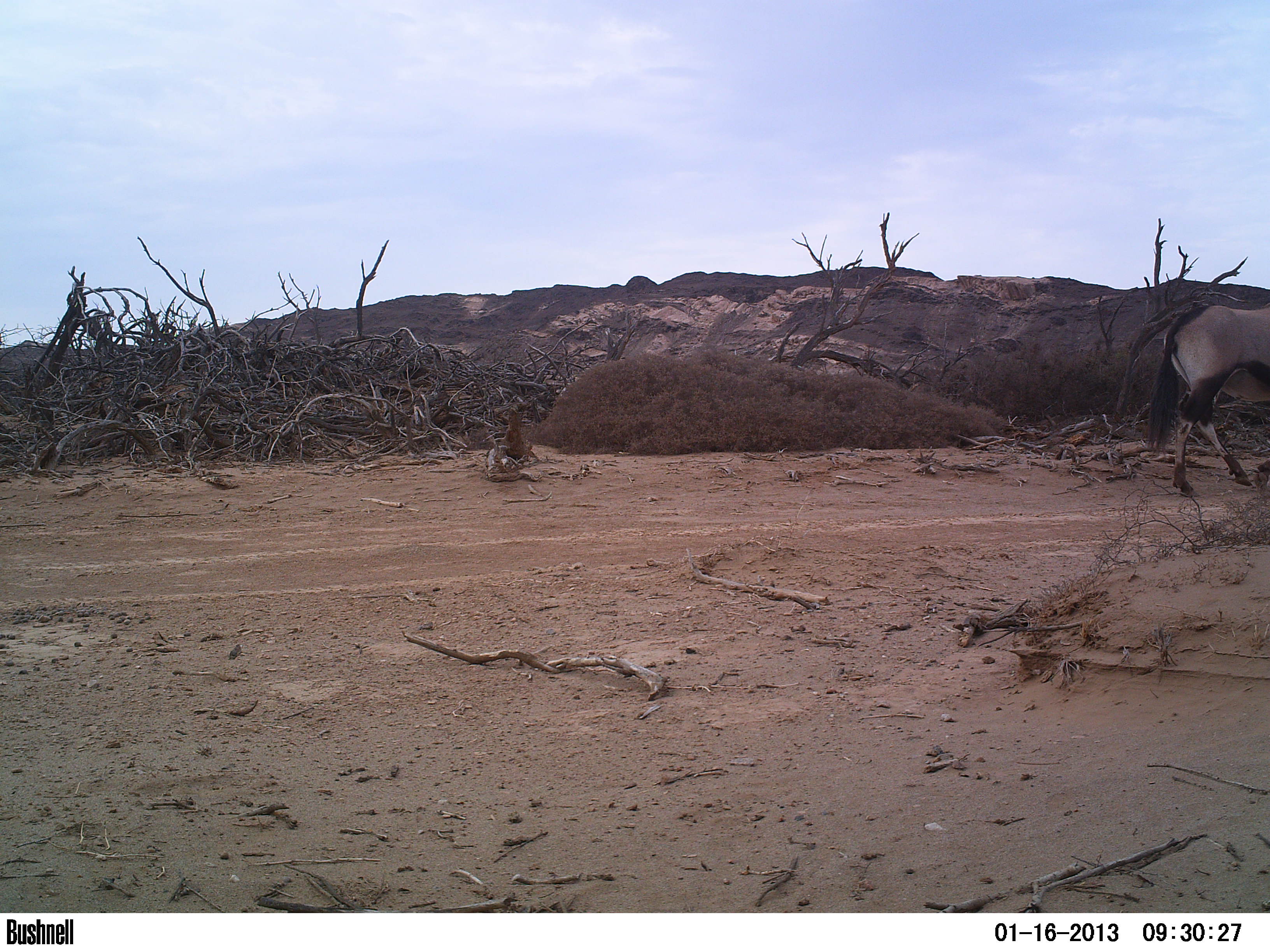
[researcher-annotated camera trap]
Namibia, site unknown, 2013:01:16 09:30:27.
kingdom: Animalia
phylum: Chordata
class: Mammalia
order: Artiodactyla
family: Bovidae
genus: Oryx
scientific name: Oryx gazella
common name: gemsbok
Oryx gazella (gemsbok).